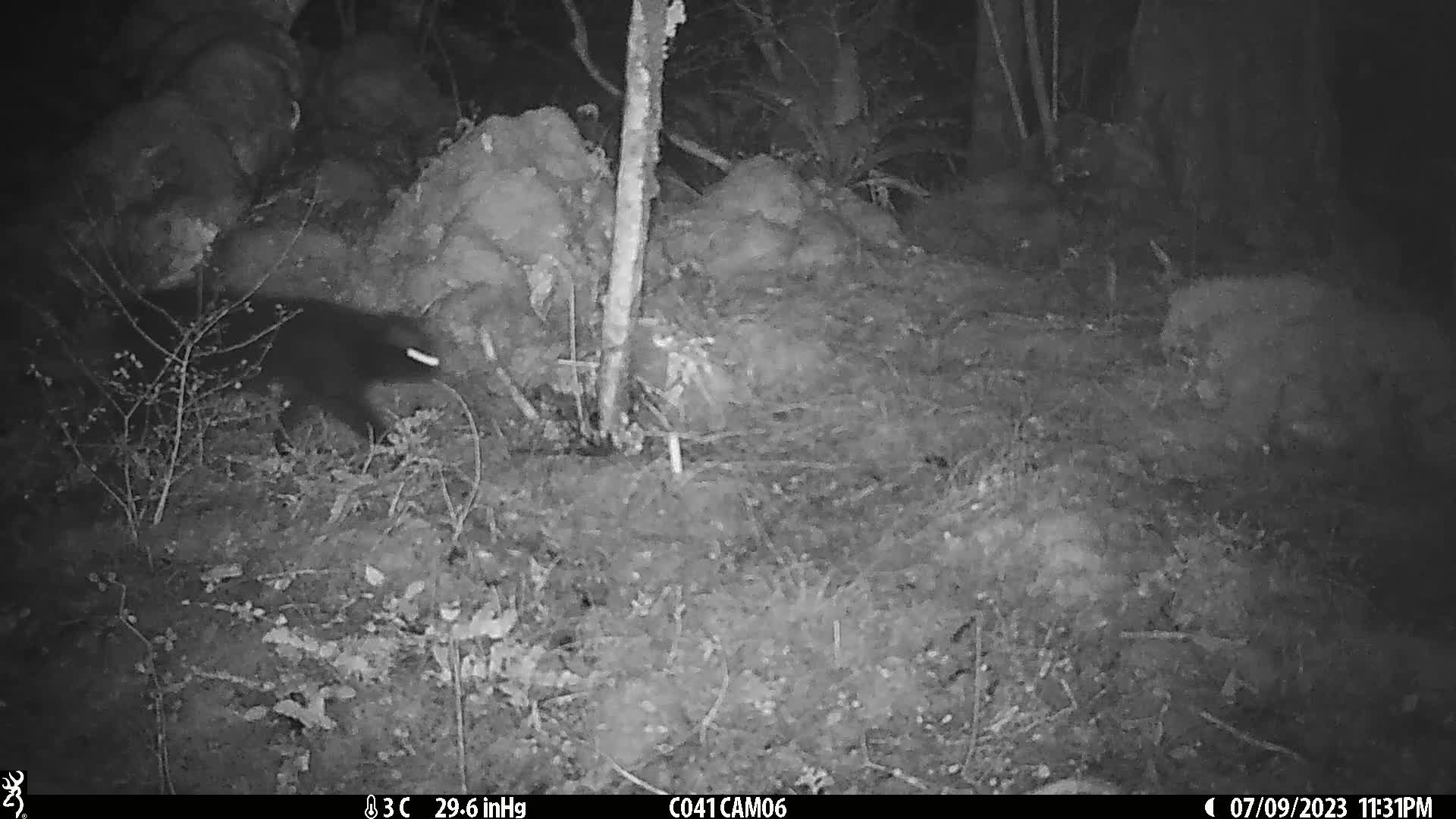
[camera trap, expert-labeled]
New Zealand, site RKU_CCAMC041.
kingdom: Animalia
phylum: Chordata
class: Mammalia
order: Carnivora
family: Felidae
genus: Felis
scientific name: Felis catus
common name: domestic cat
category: cat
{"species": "cat (domestic cat) (Felis catus)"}